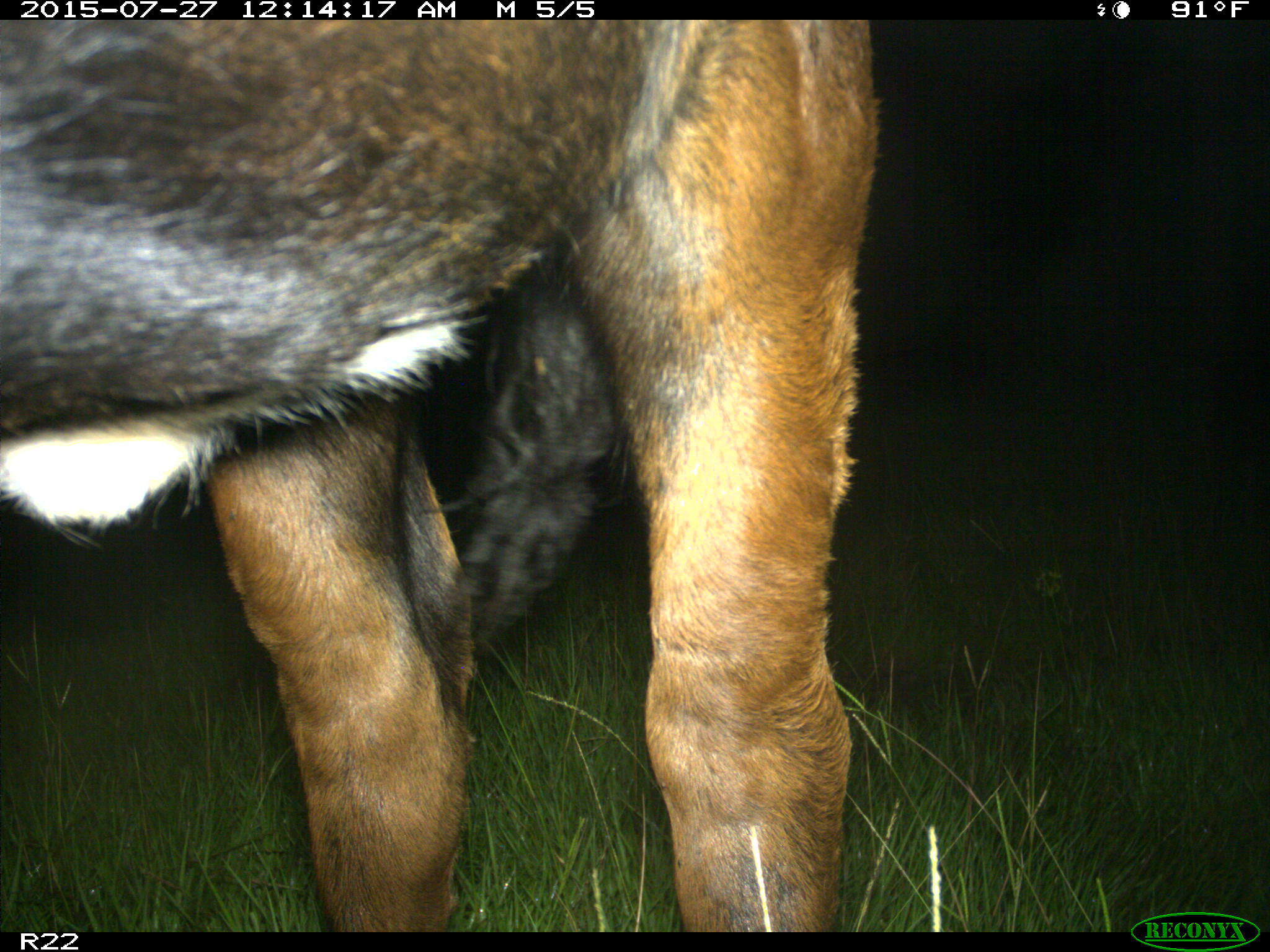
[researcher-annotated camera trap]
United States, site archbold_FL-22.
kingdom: Animalia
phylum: Chordata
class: Mammalia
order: Artiodactyla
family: Bovidae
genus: Bos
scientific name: Bos taurus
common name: domestic cow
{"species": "Bos taurus (domestic cow)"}